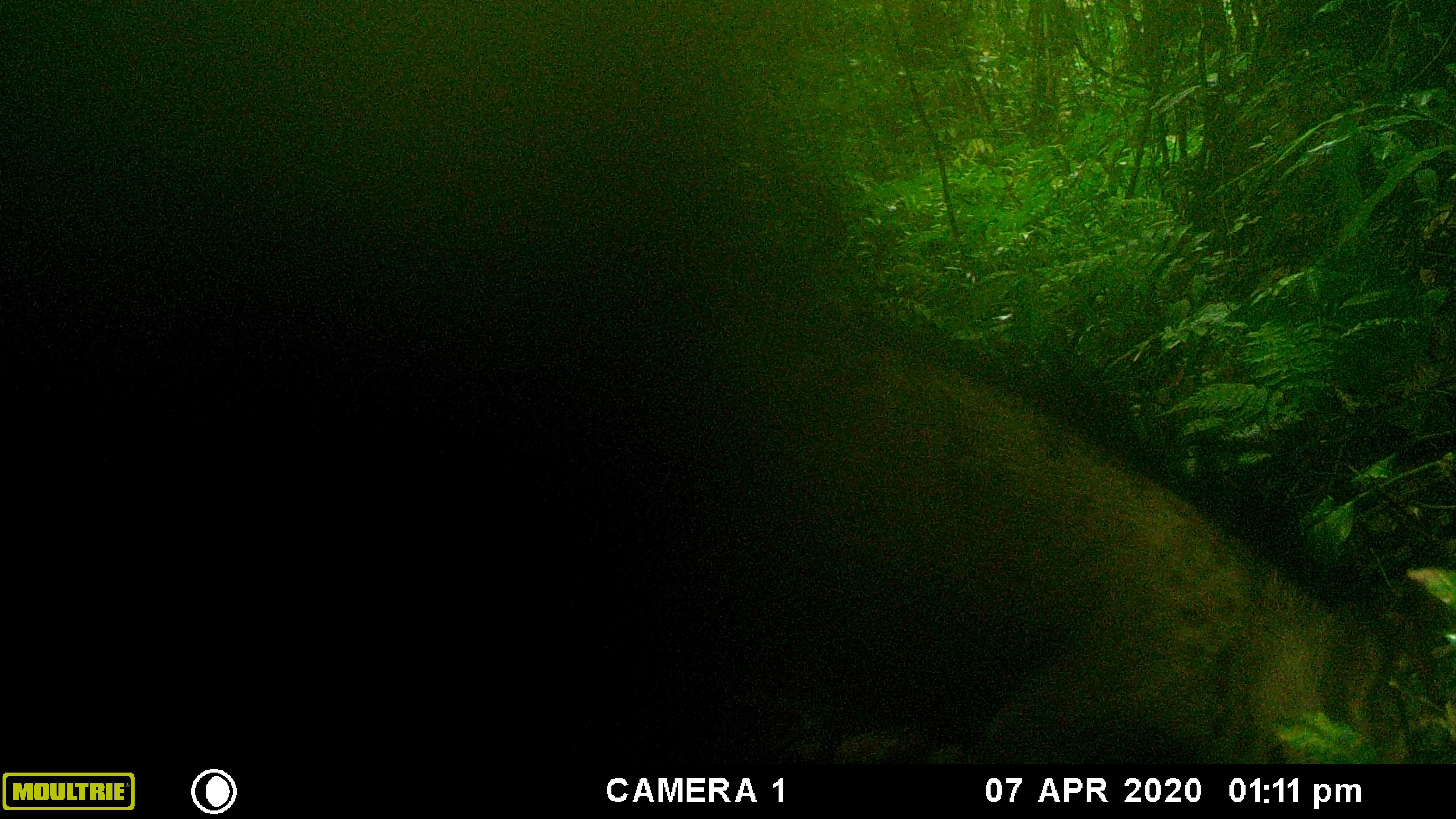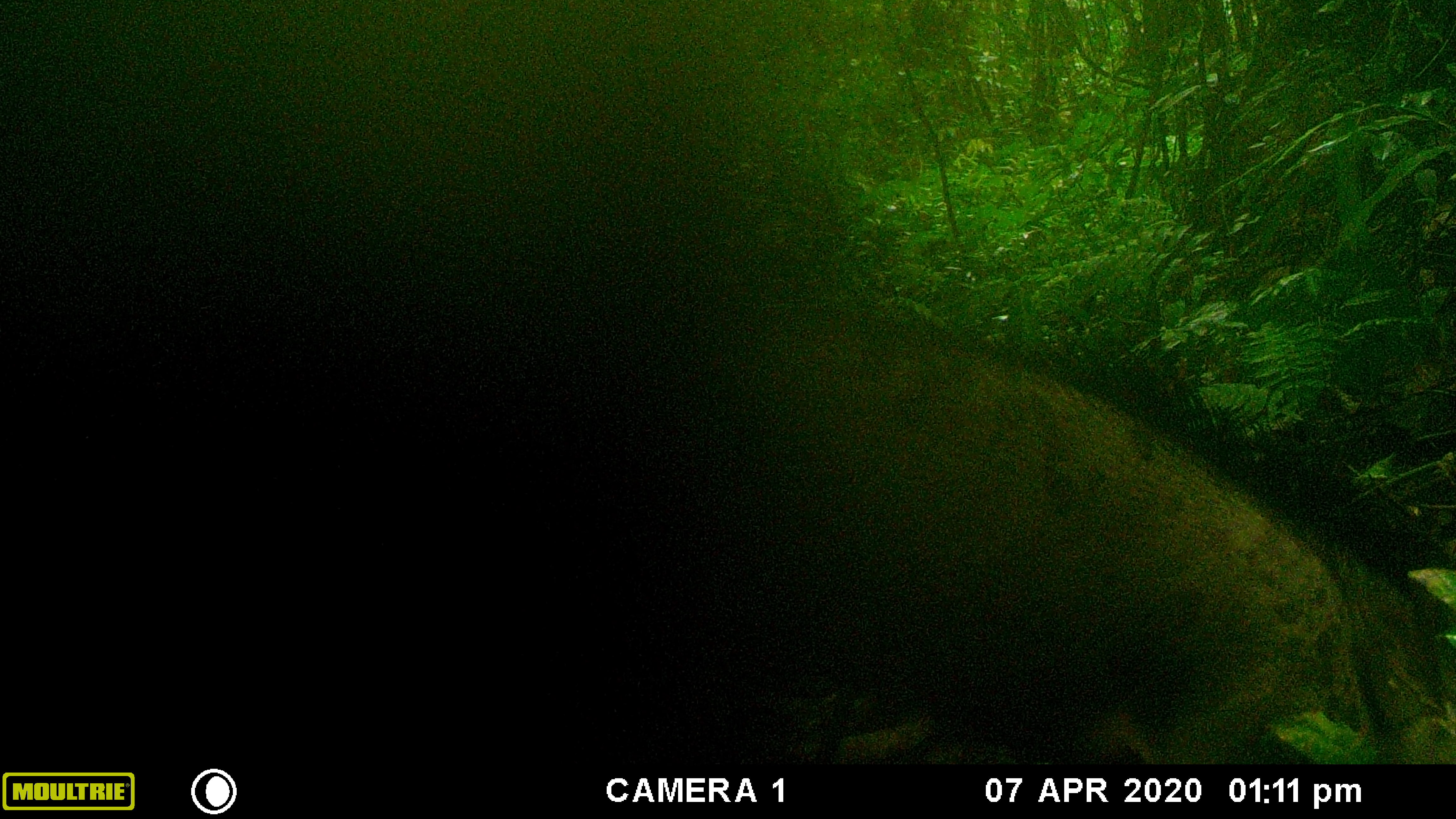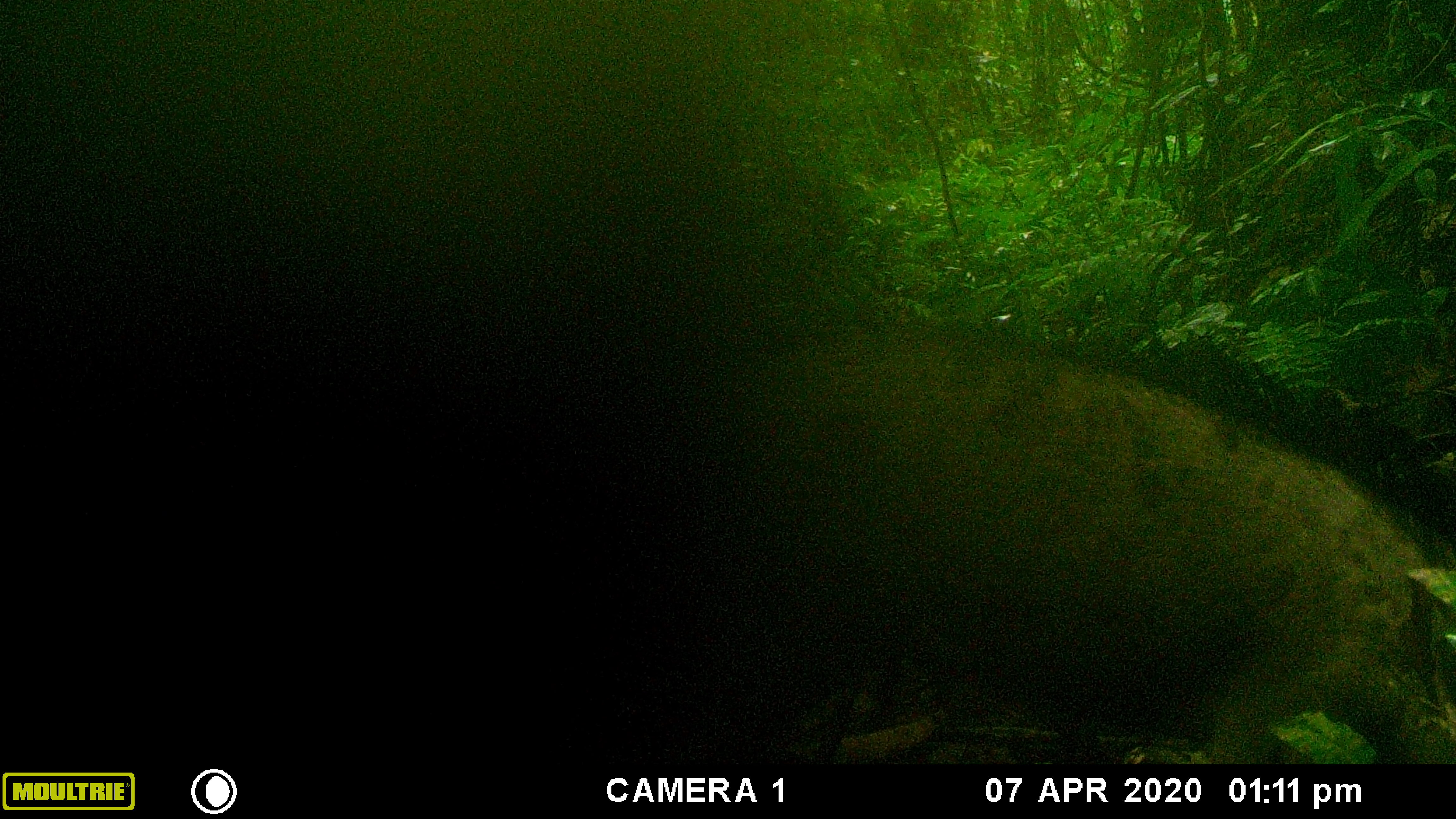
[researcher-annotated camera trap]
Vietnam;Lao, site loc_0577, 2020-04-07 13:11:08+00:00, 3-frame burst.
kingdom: Animalia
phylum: Chordata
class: Mammalia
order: Artiodactyla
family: Suidae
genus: Sus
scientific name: Sus scrofa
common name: eurasian wild pig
Eurasian wild pig (Sus scrofa). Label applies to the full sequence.